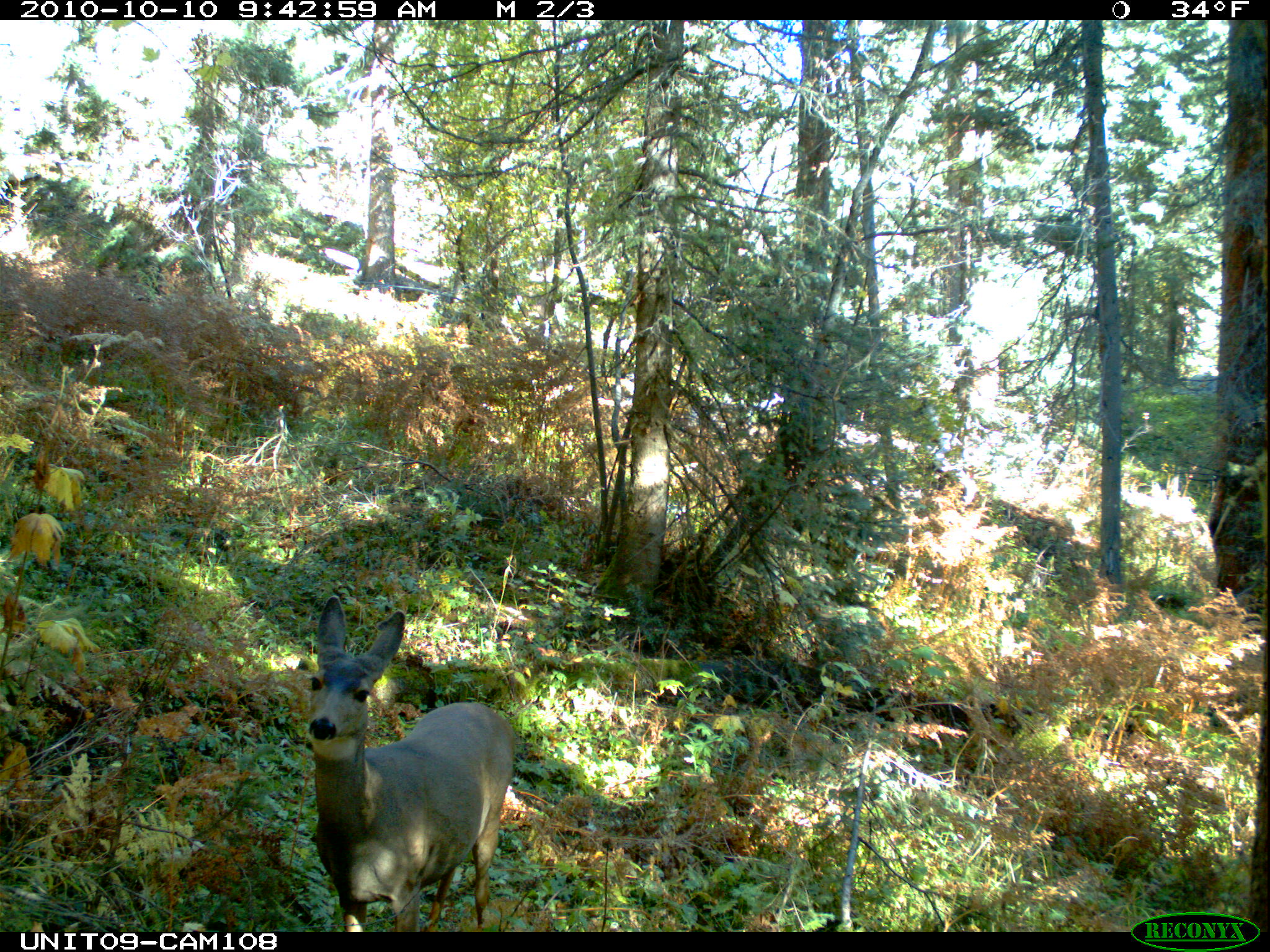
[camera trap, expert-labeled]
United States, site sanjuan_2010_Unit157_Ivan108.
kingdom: Animalia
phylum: Chordata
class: Mammalia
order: Artiodactyla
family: Cervidae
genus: Odocoileus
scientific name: Odocoileus hemionus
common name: mule deer